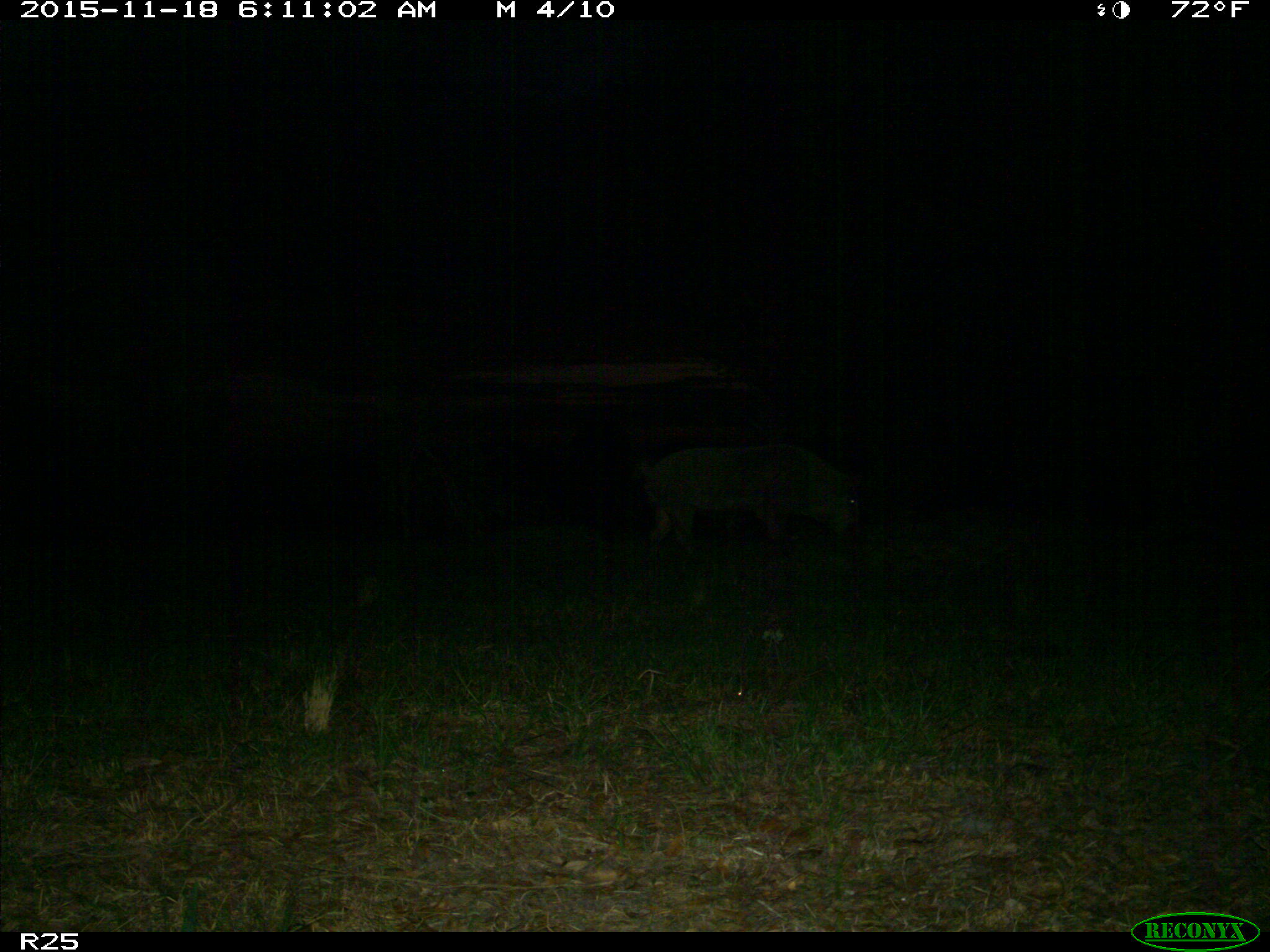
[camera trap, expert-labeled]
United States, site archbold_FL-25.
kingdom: Animalia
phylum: Chordata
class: Mammalia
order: Artiodactyla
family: Suidae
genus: Sus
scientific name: Sus scrofa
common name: wild boar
Sus scrofa (wild boar).